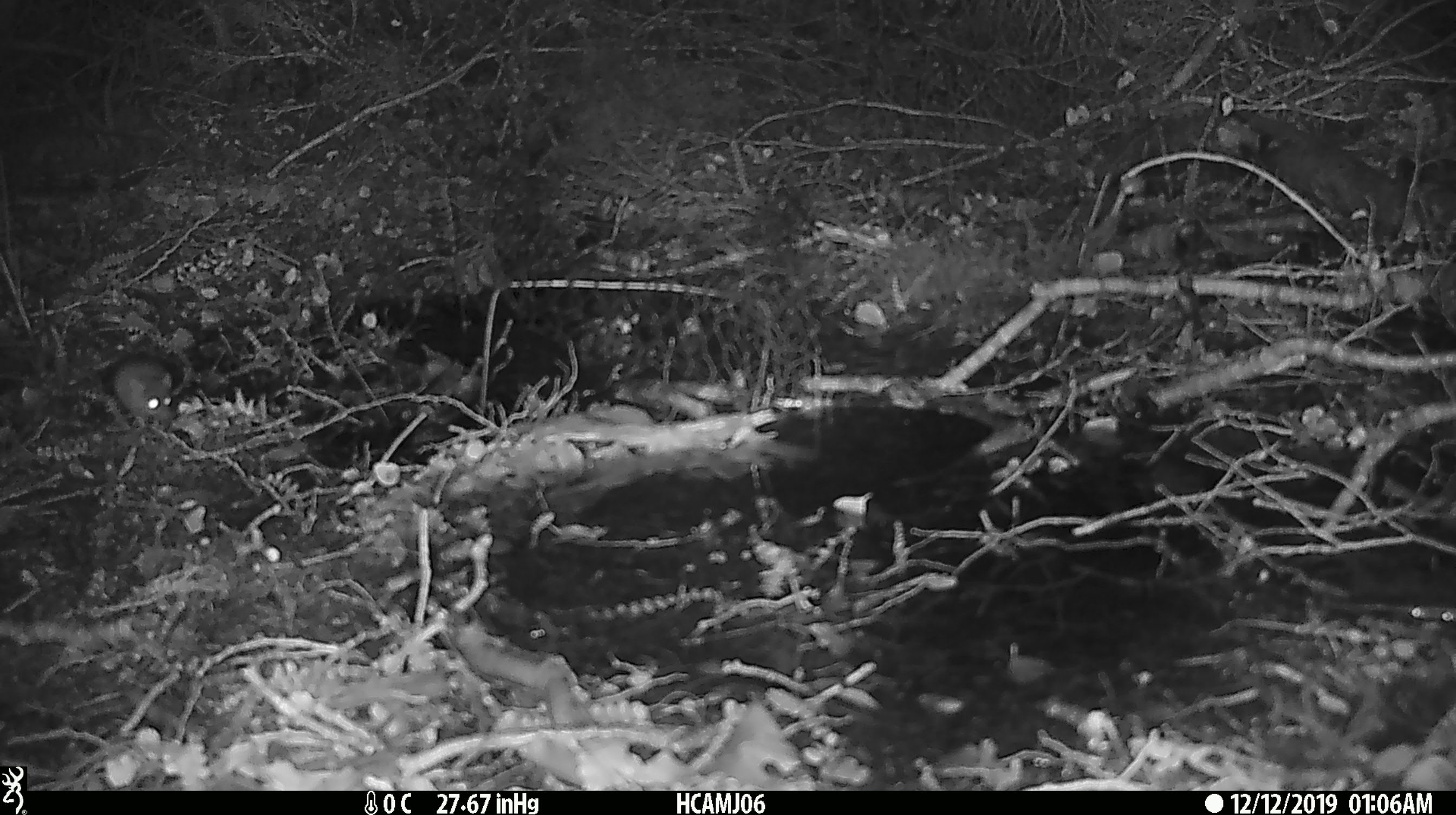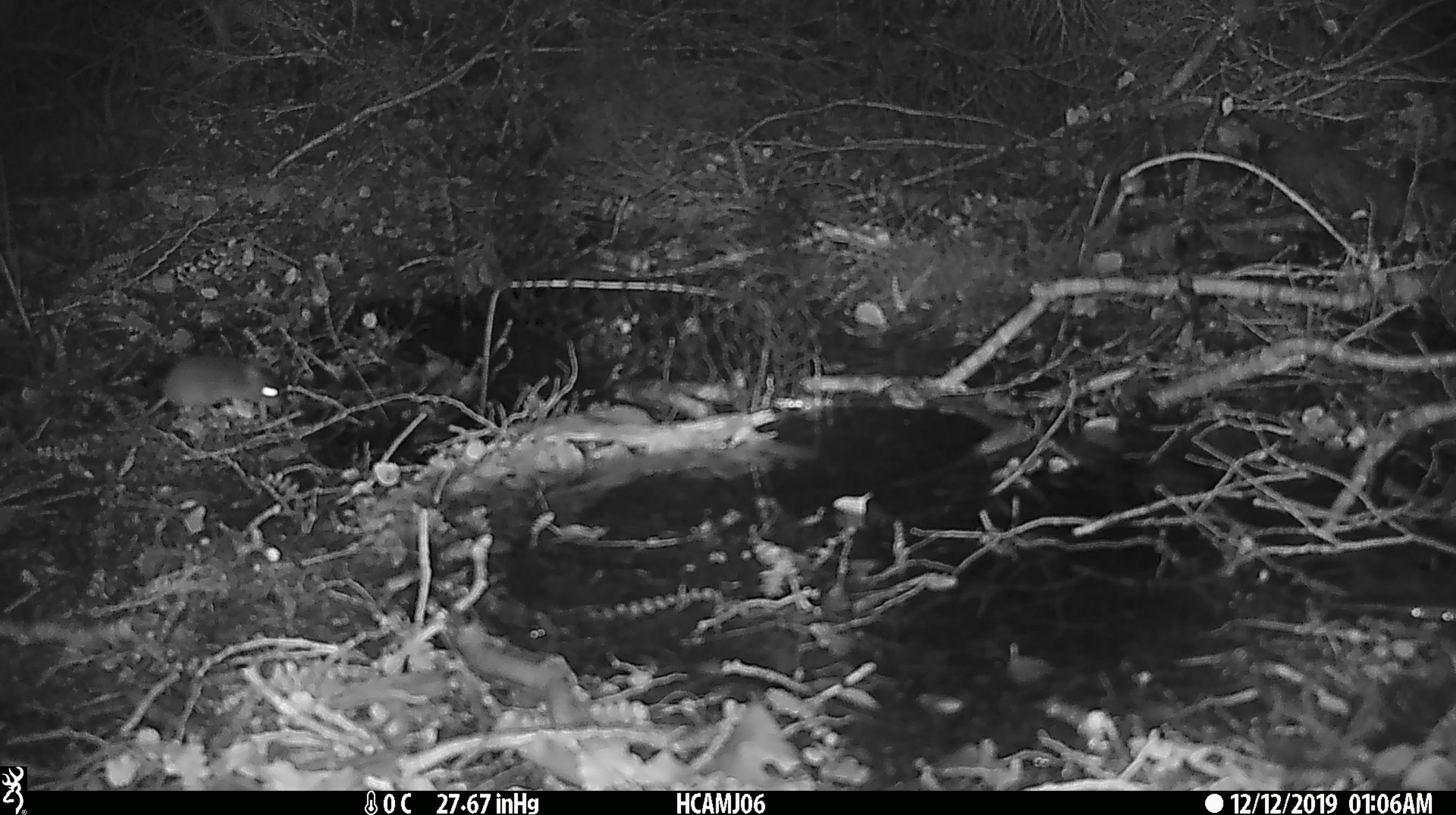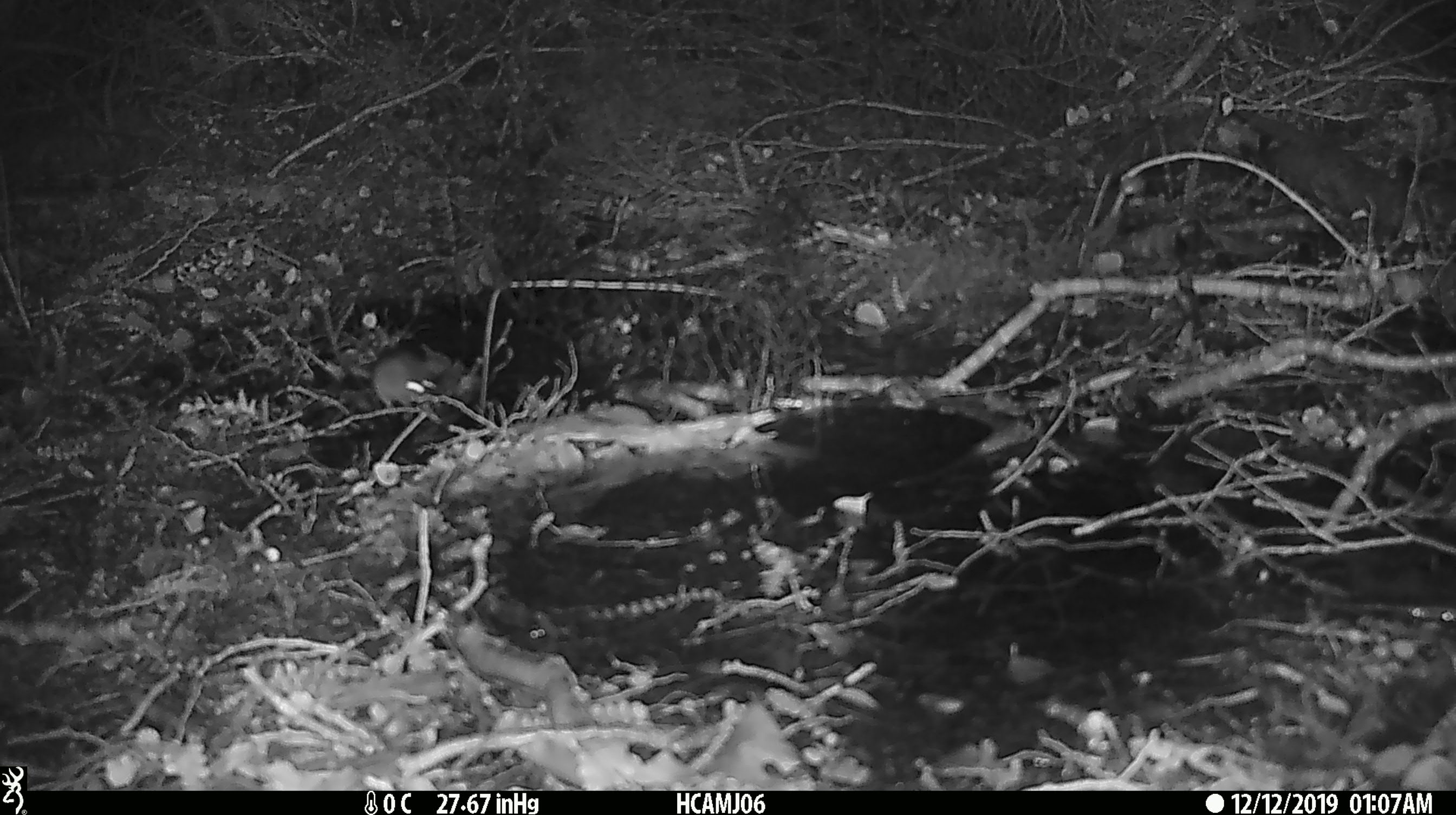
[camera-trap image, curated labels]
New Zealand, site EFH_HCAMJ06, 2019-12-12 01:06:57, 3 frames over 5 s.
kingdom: Animalia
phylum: Chordata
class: Mammalia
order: Rodentia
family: Muridae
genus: Mus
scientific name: Mus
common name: mouse